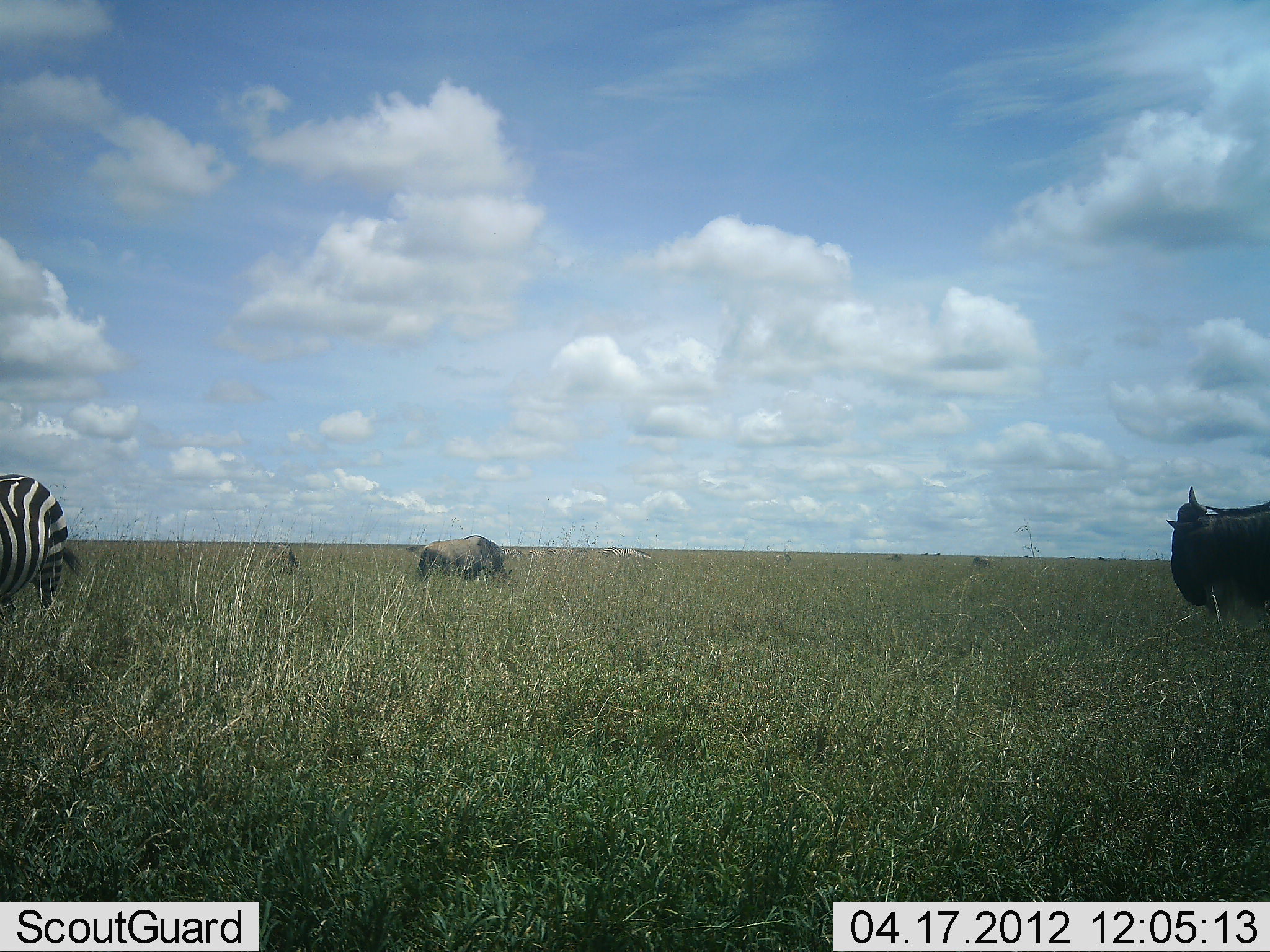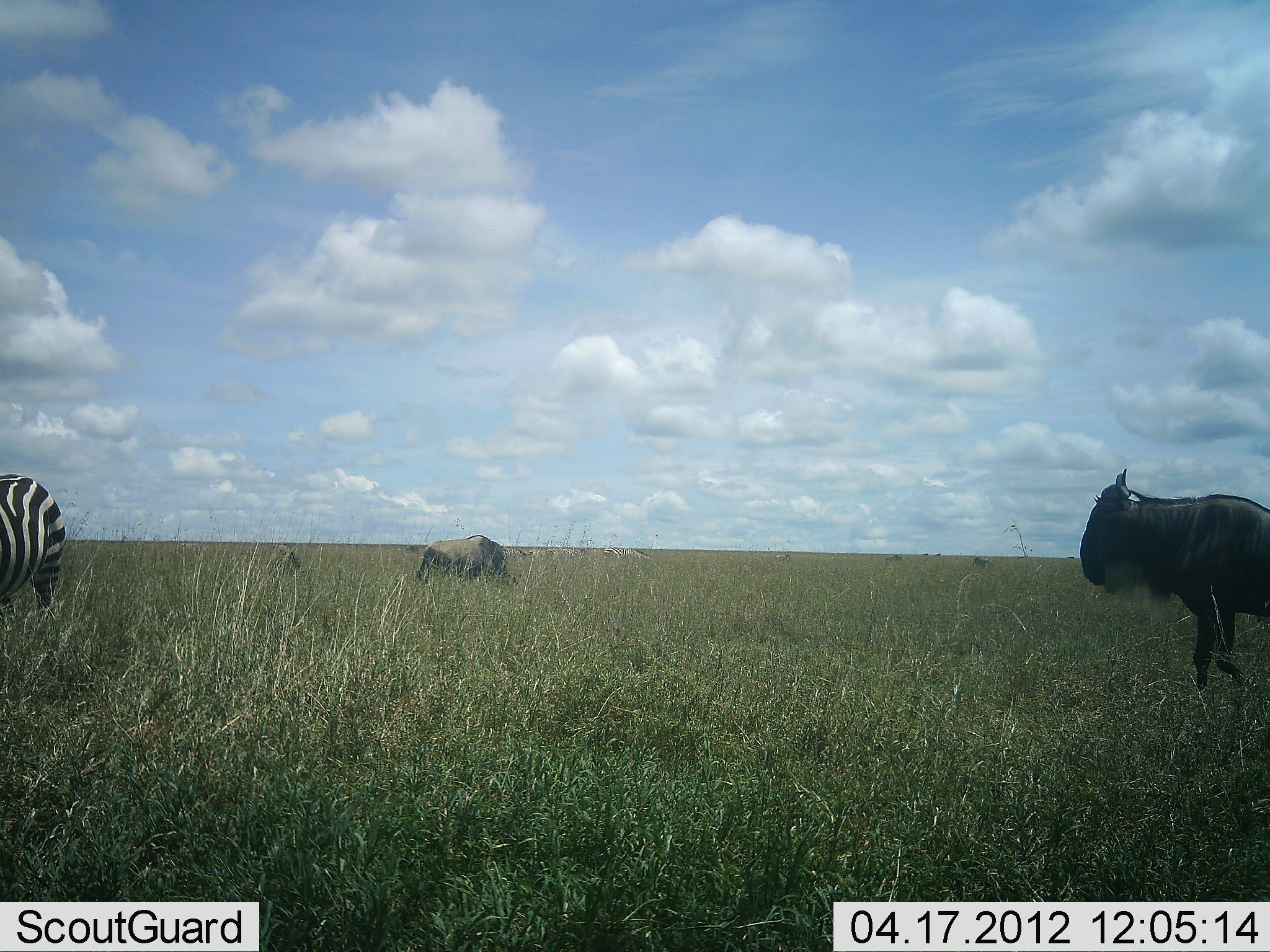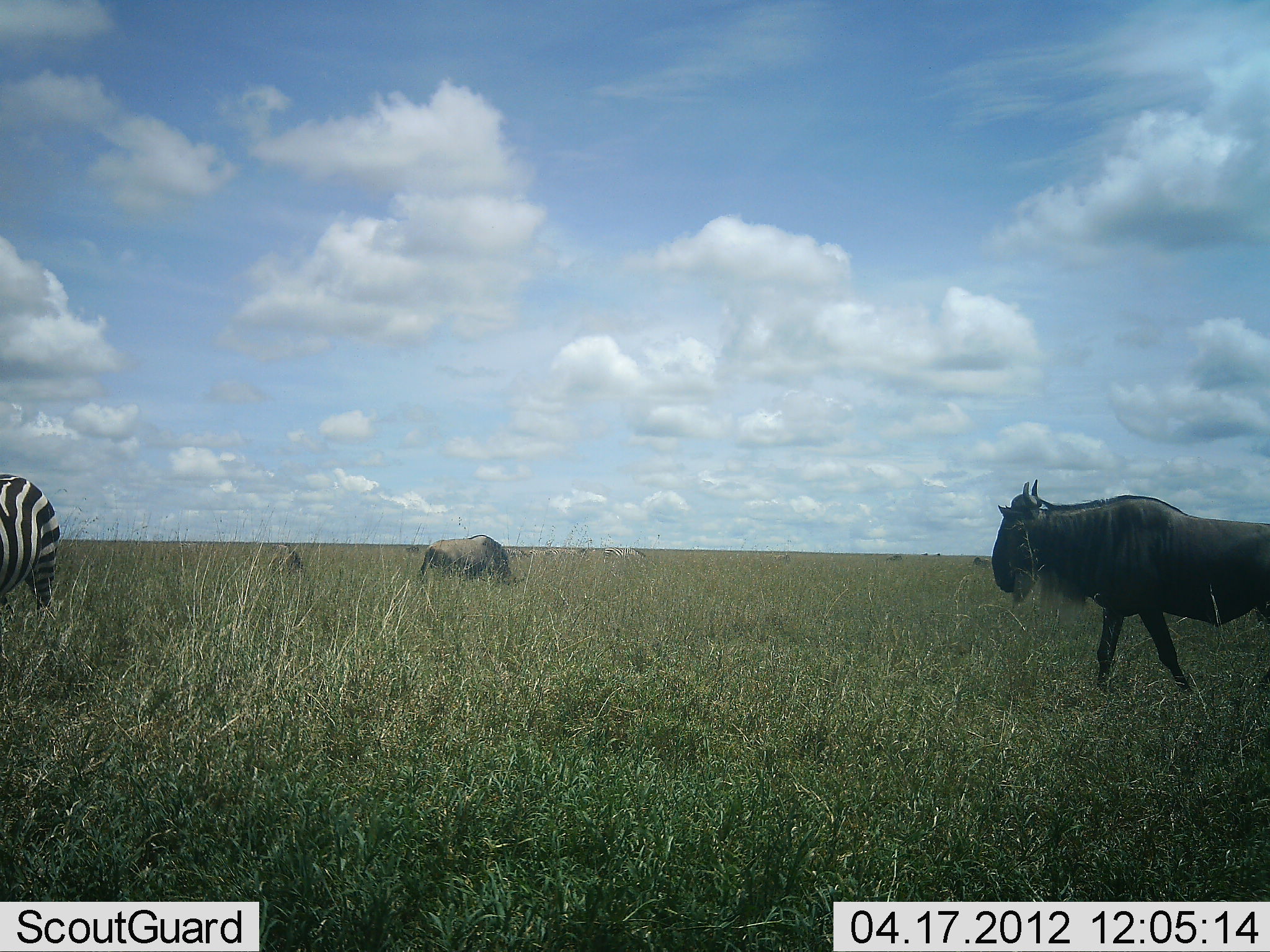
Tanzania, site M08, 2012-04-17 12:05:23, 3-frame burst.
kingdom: Animalia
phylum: Chordata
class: Mammalia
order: Artiodactyla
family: Bovidae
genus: Connochaetes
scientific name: Connochaetes taurinus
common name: blue wildebeest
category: wildebeest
Wildebeest (blue wildebeest) (Connochaetes taurinus), count 3. Behavior (volunteer vote fractions): standing 32%, resting 0%, moving 84%, interacting 0%. Young present (vote fraction): 5%. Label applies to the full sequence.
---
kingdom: Animalia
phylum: Chordata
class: Mammalia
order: Perissodactyla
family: Equidae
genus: Equus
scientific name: Equus quagga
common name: plains zebra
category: zebra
Zebra (plains zebra) (Equus quagga), count 1. Behavior (volunteer vote fractions): standing 84%, resting 0%, moving 5%, interacting 0%. Young present (vote fraction): 0%. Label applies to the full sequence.